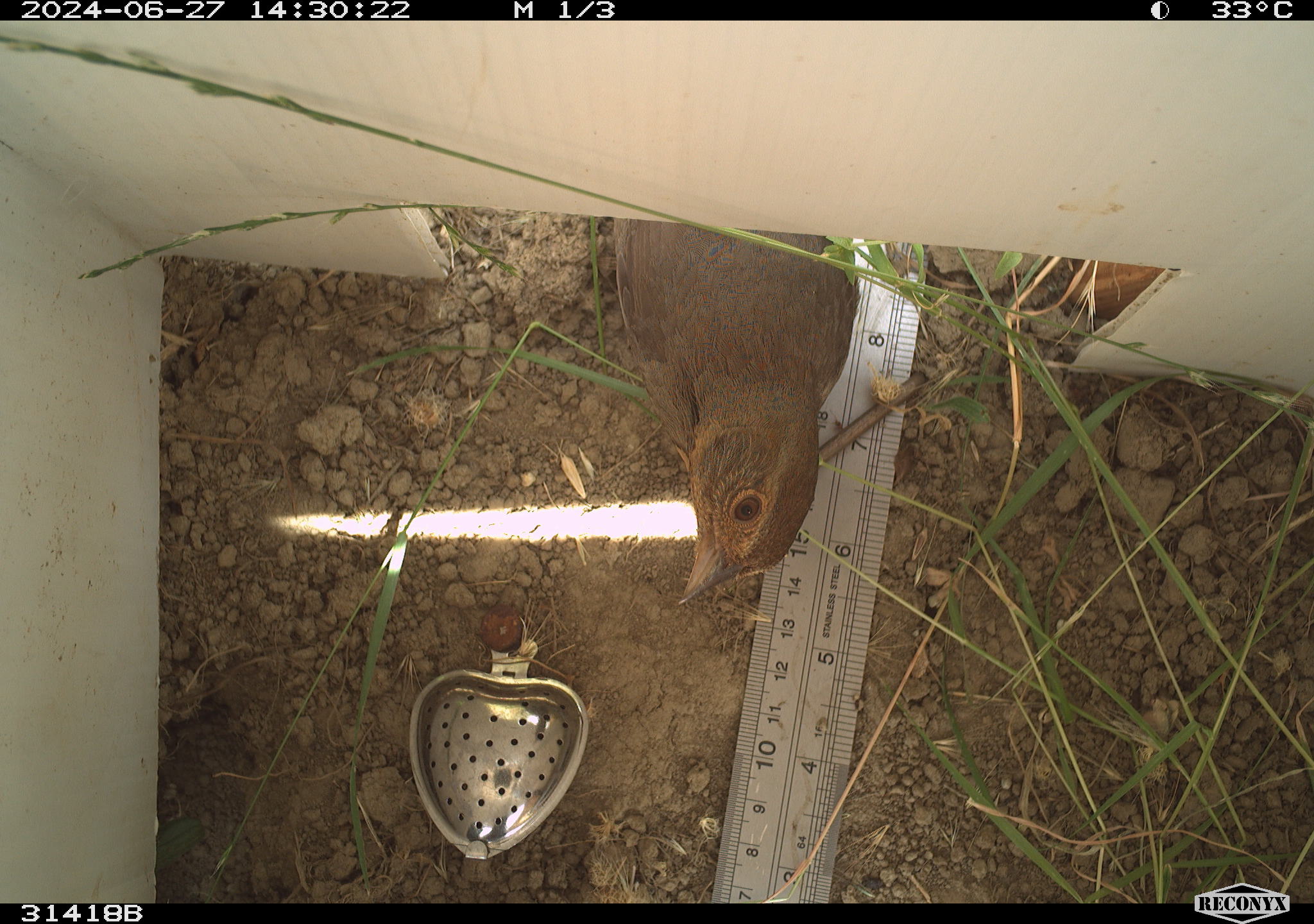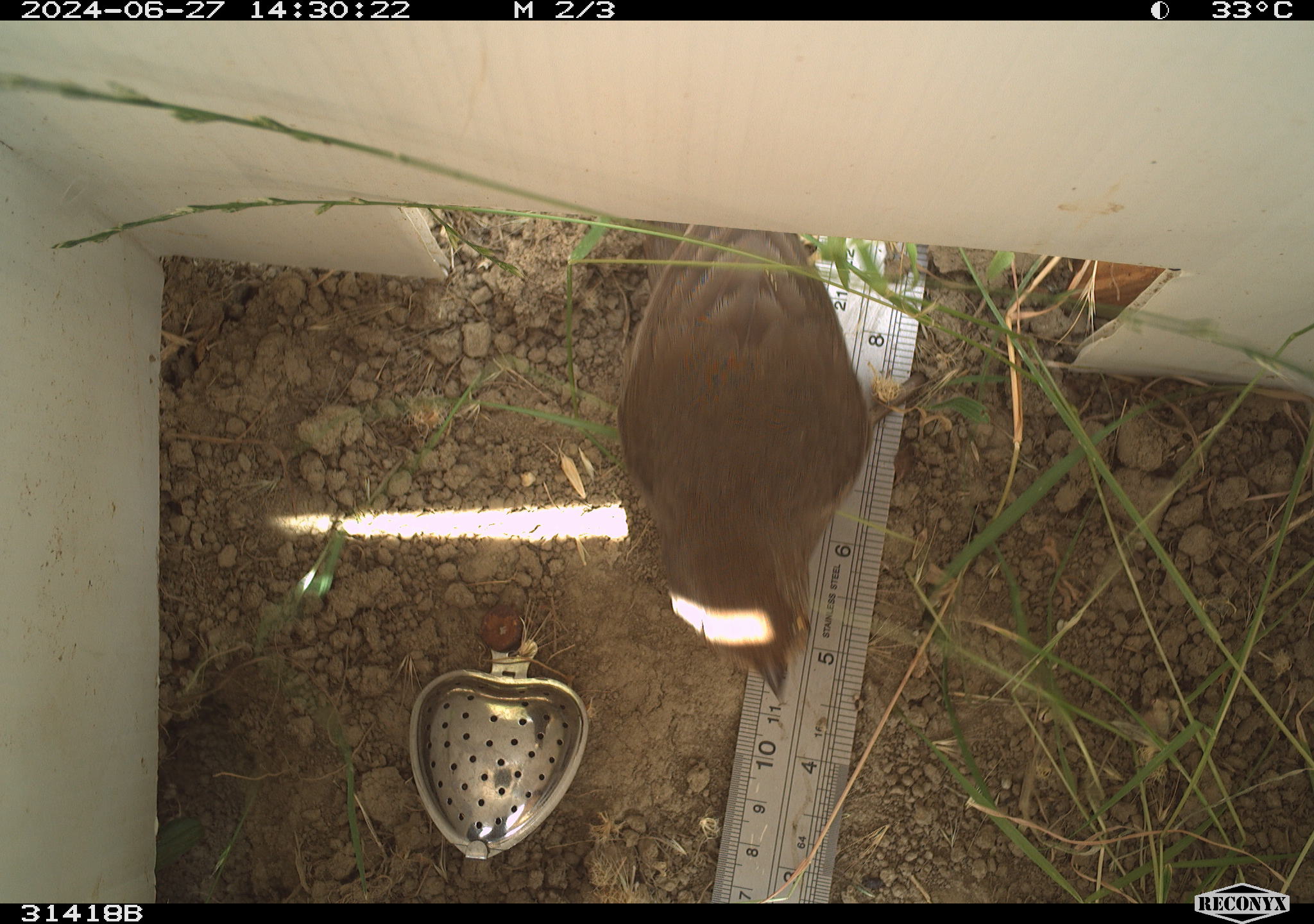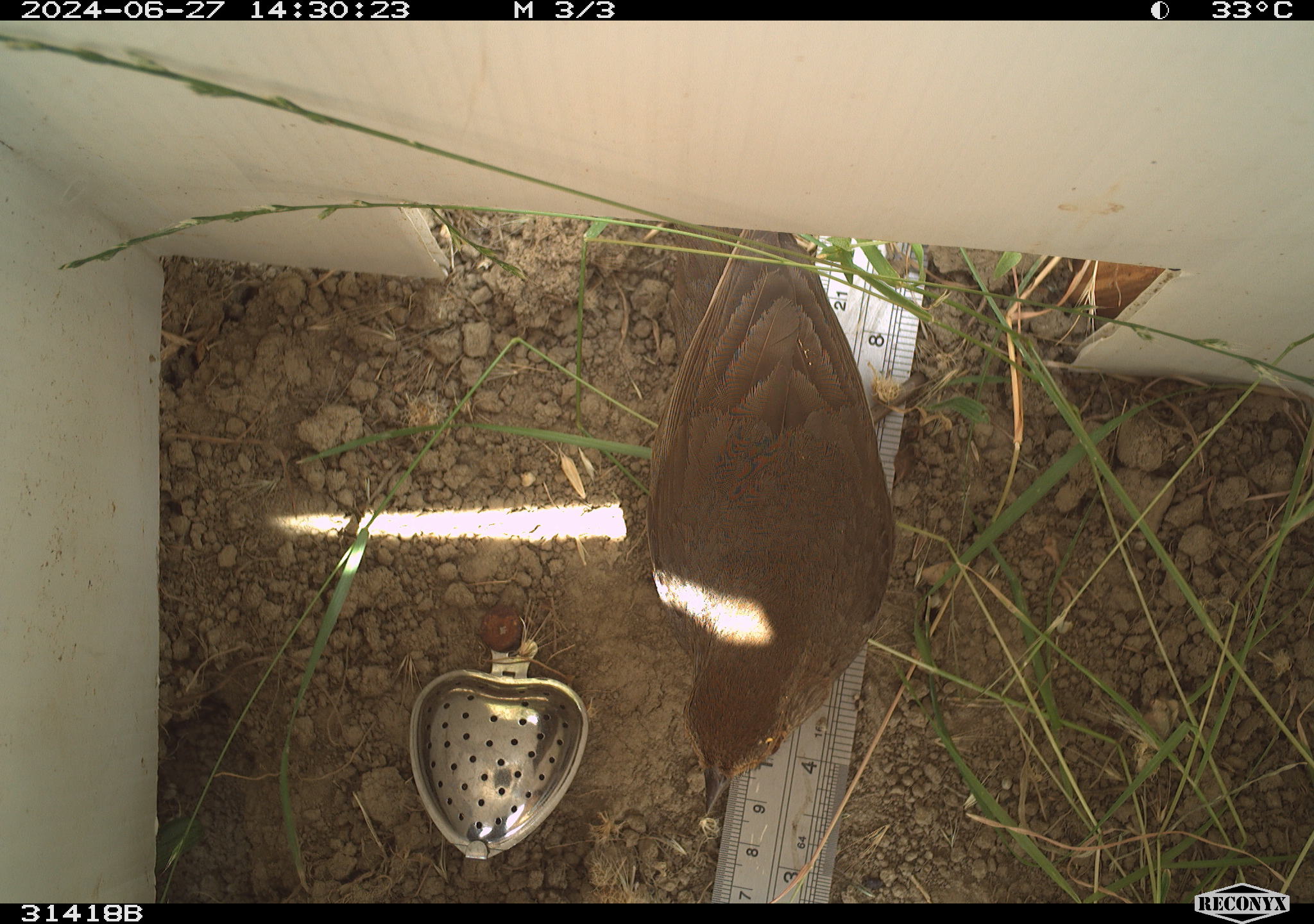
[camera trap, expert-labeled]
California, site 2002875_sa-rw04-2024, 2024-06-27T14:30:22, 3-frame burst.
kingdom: Animalia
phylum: Chordata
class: Aves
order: Passeriformes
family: Passerellidae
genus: Melozone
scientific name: Melozone crissalis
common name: california towhee